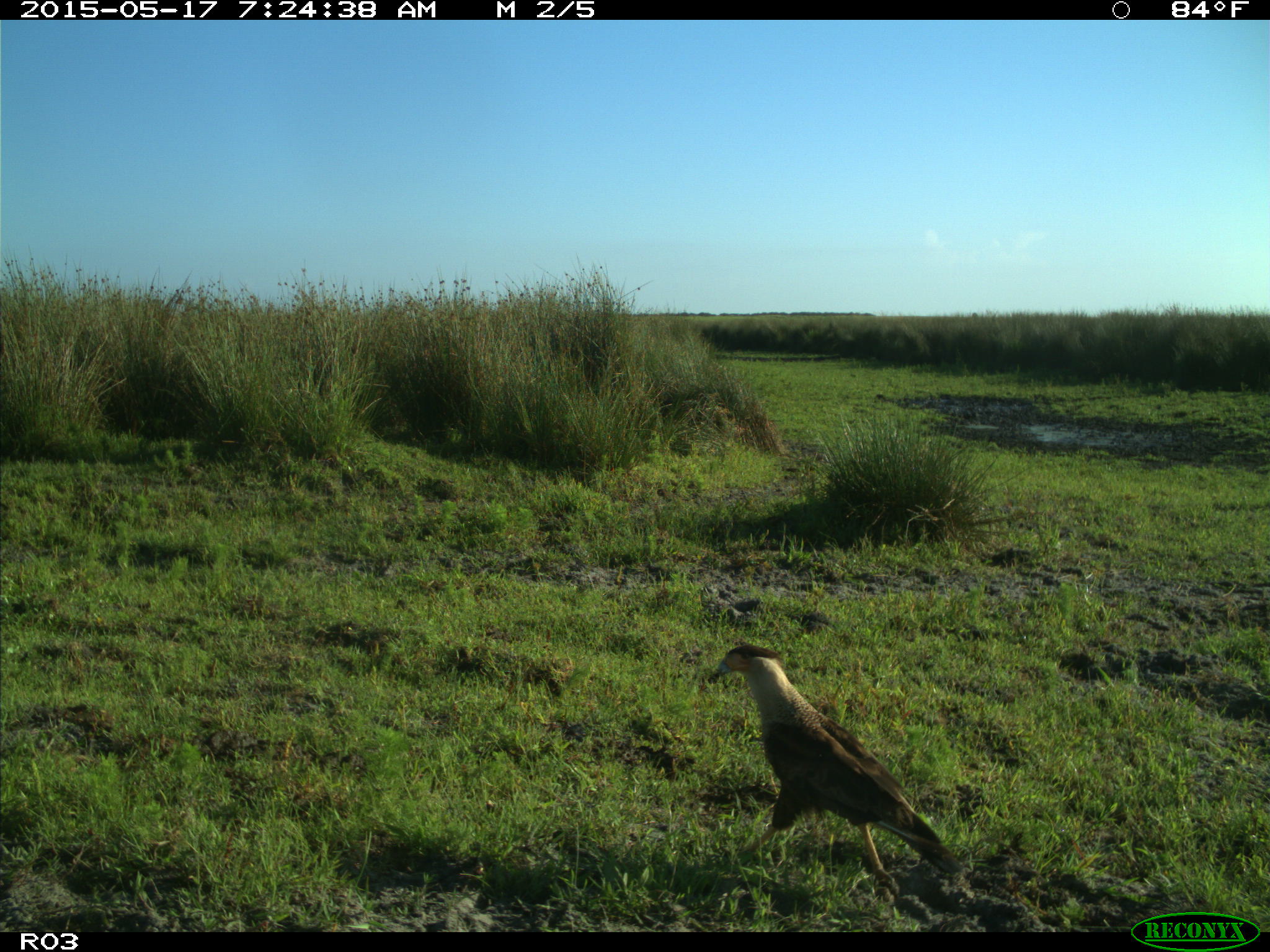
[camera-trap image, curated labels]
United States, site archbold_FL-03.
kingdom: Animalia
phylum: Chordata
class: Aves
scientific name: Aves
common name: birds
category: unidentified bird